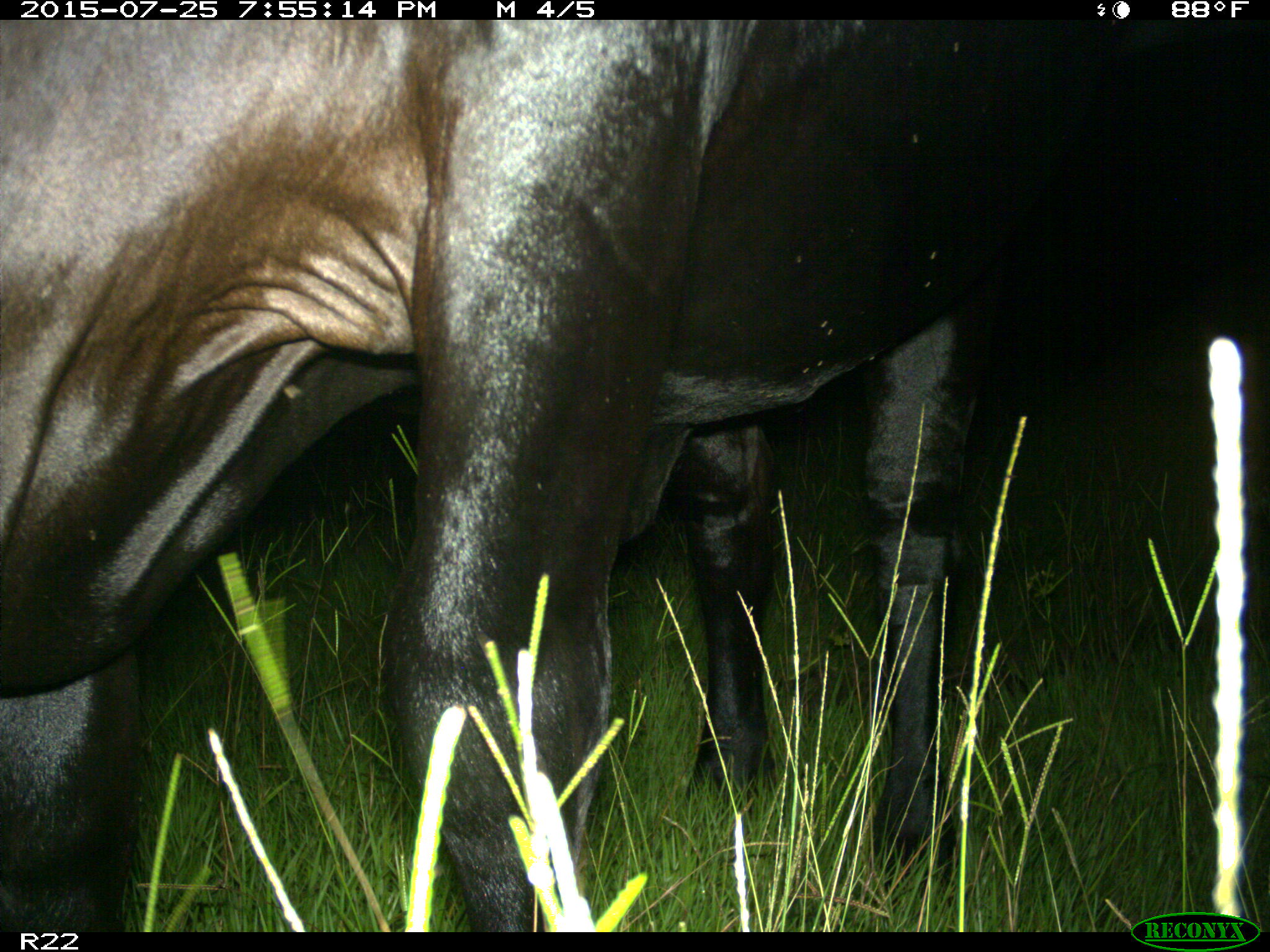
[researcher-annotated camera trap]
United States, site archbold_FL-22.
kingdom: Animalia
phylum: Chordata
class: Mammalia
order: Artiodactyla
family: Bovidae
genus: Bos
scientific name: Bos taurus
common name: domestic cow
Bos taurus (domestic cow).